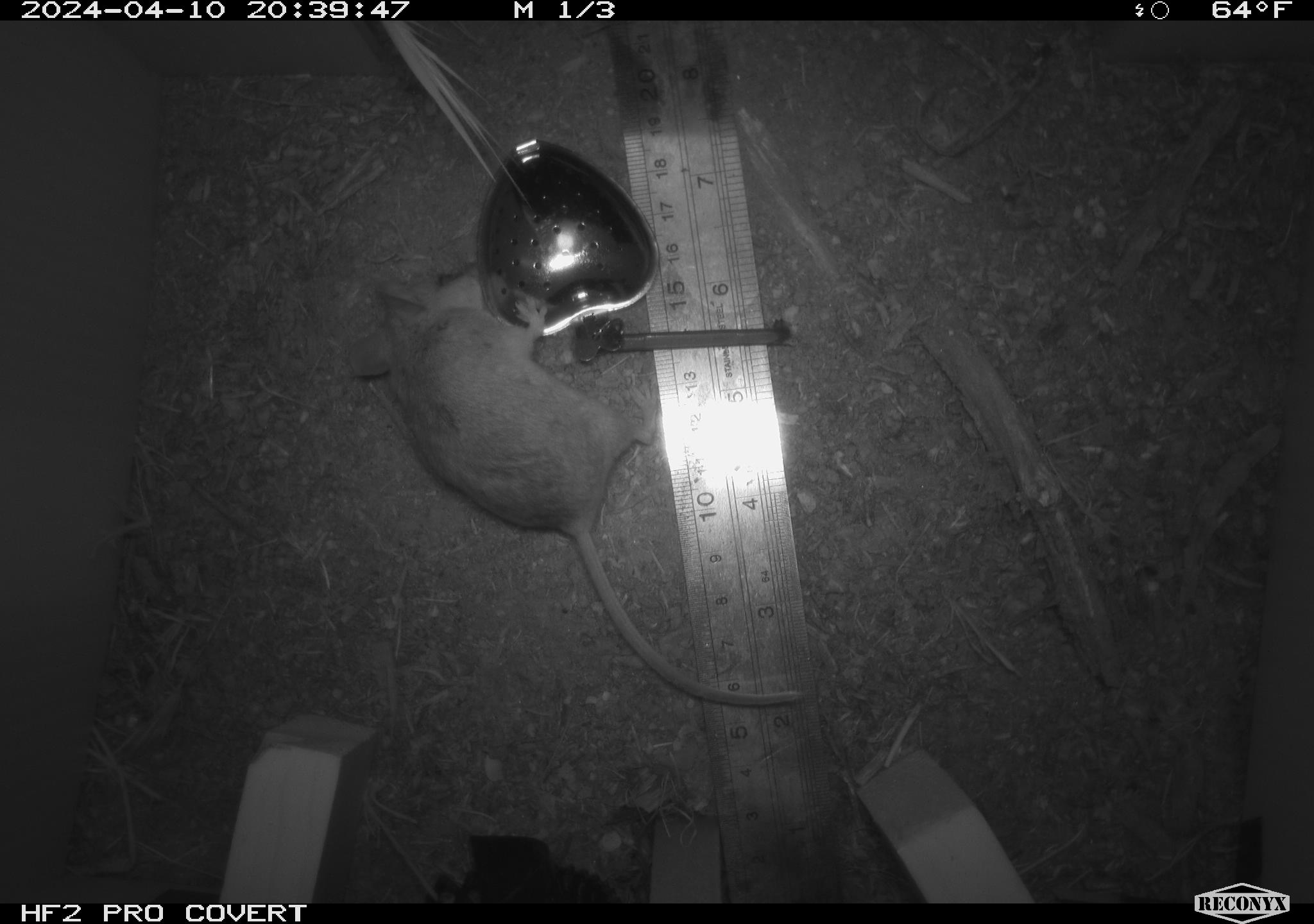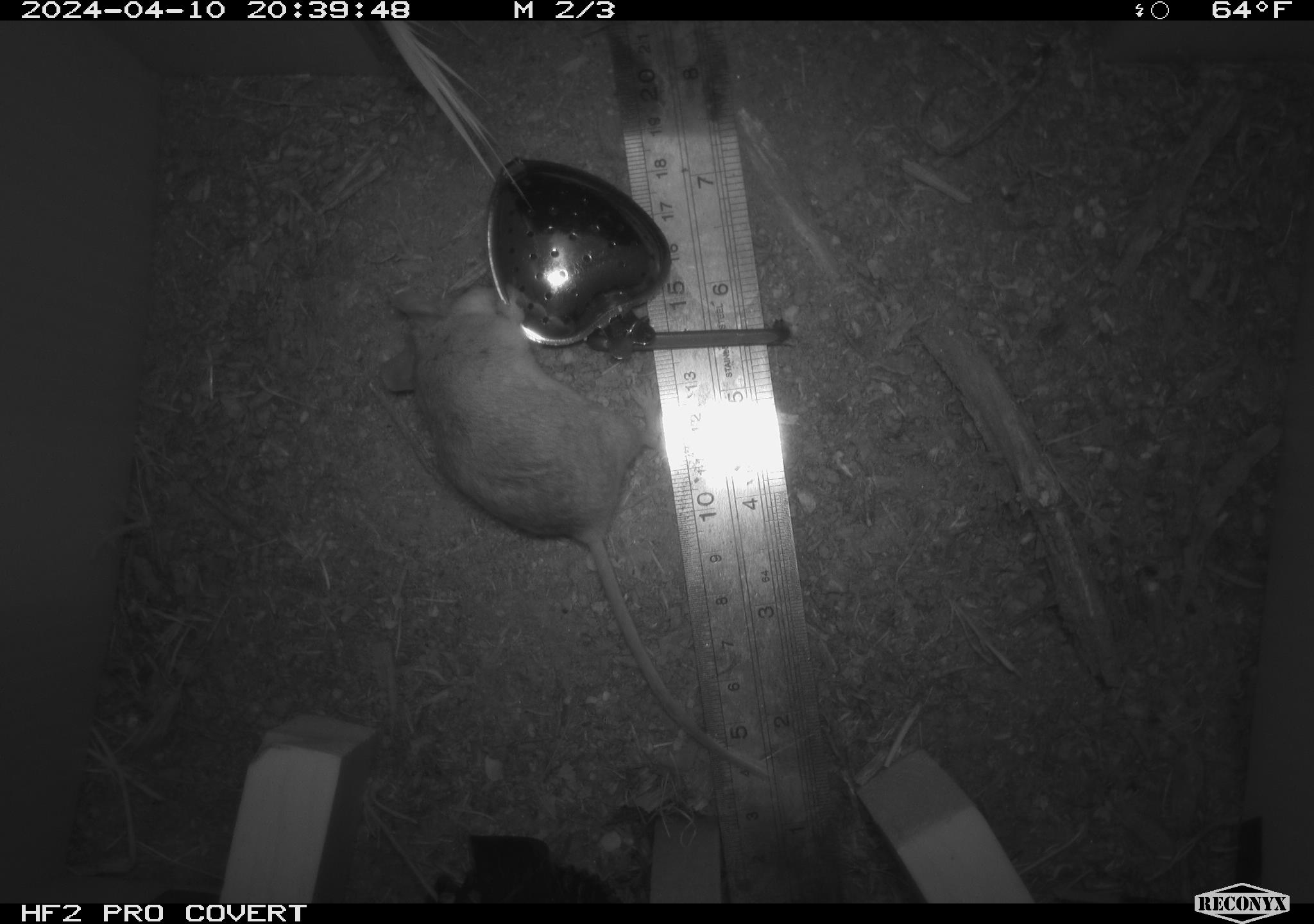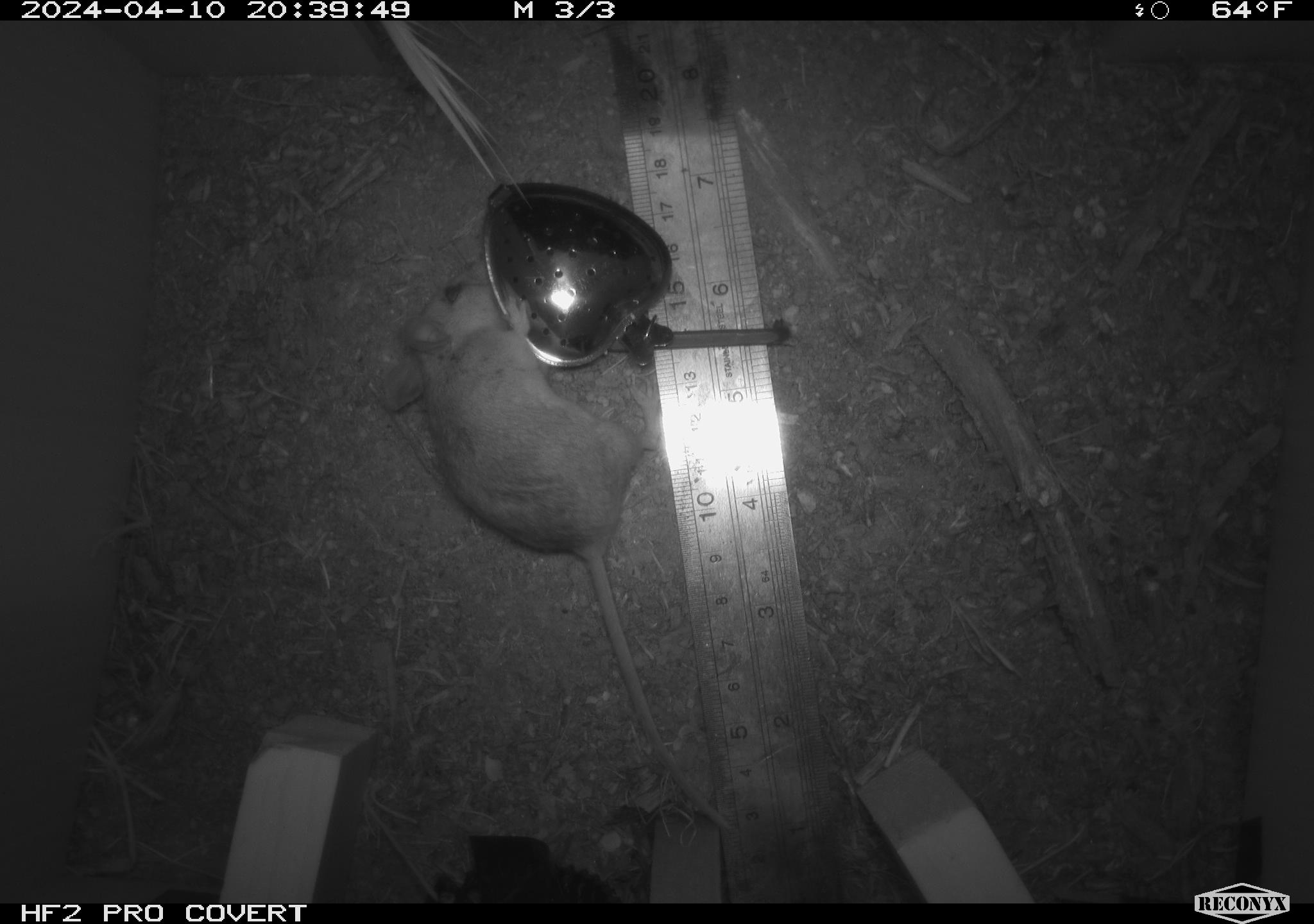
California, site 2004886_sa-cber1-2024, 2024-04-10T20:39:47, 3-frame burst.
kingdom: Animalia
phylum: Chordata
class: Mammalia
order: Rodentia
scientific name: Rodentia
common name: mouse species